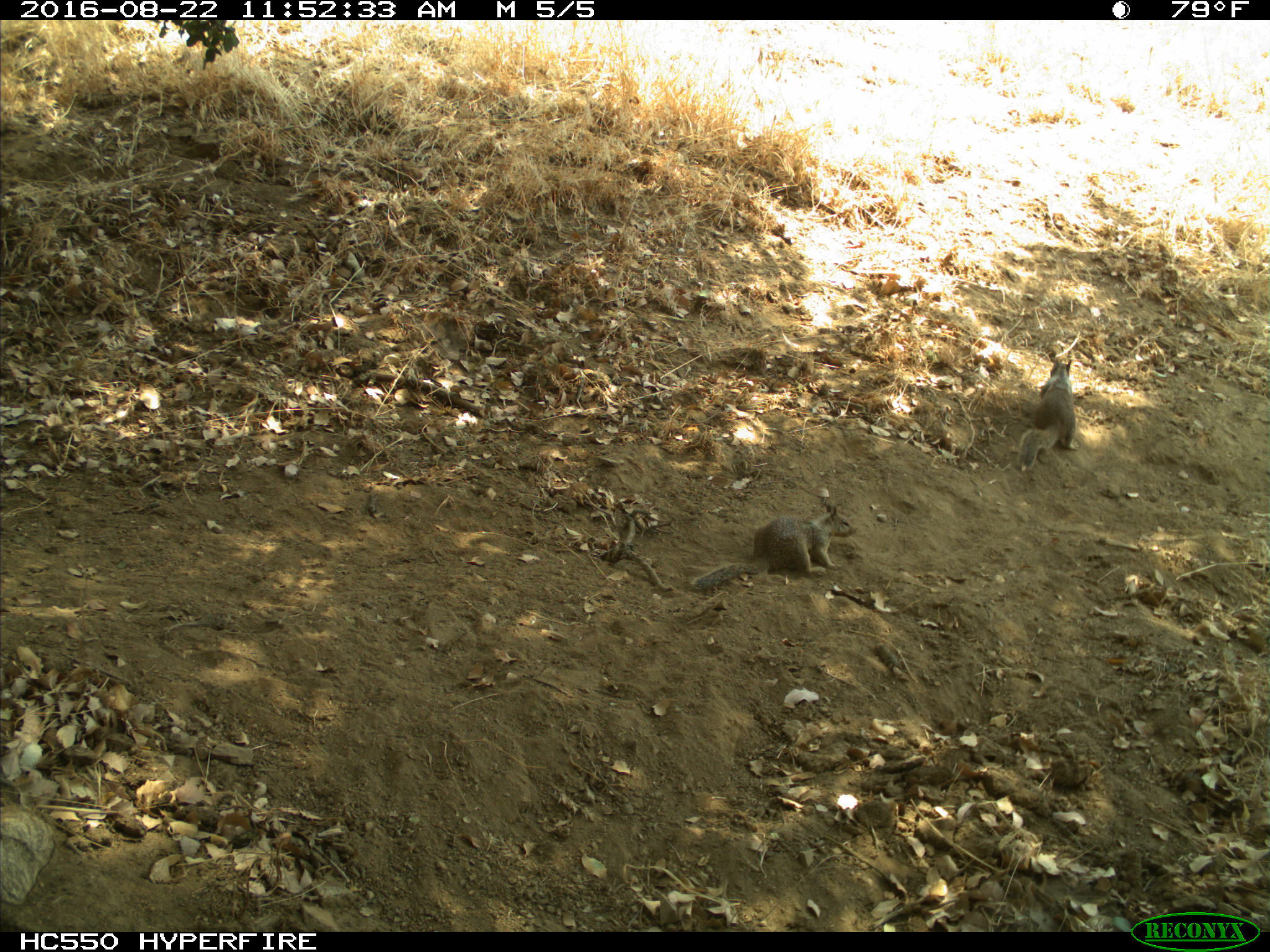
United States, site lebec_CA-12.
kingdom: Animalia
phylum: Chordata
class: Mammalia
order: Rodentia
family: Sciuridae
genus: Otospermophilus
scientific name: Otospermophilus beecheyi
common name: california ground squirrel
Otospermophilus beecheyi (california ground squirrel).